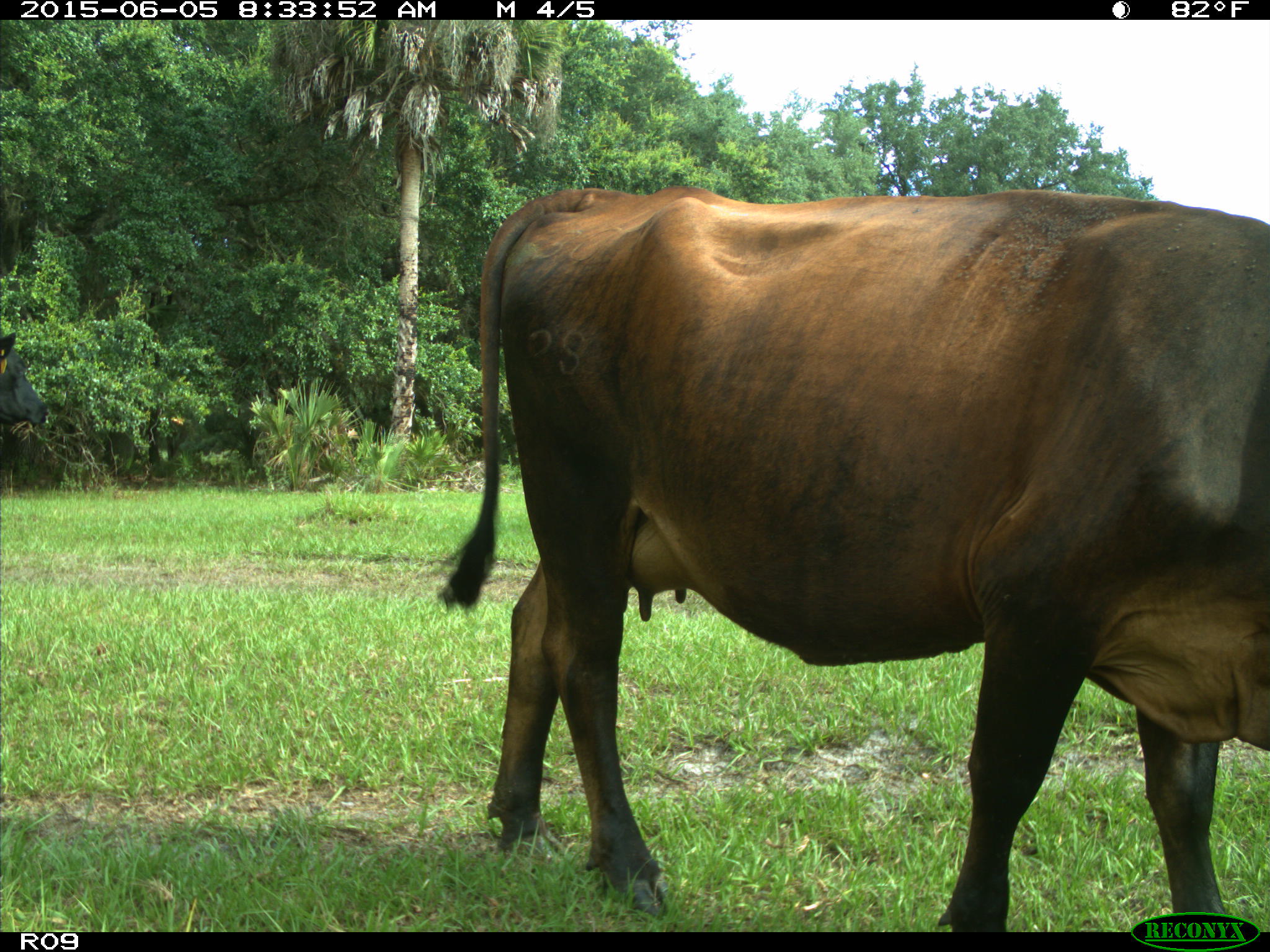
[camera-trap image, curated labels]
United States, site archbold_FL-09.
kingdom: Animalia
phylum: Chordata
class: Mammalia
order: Artiodactyla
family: Bovidae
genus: Bos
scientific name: Bos taurus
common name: domestic cow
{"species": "Bos taurus (domestic cow)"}